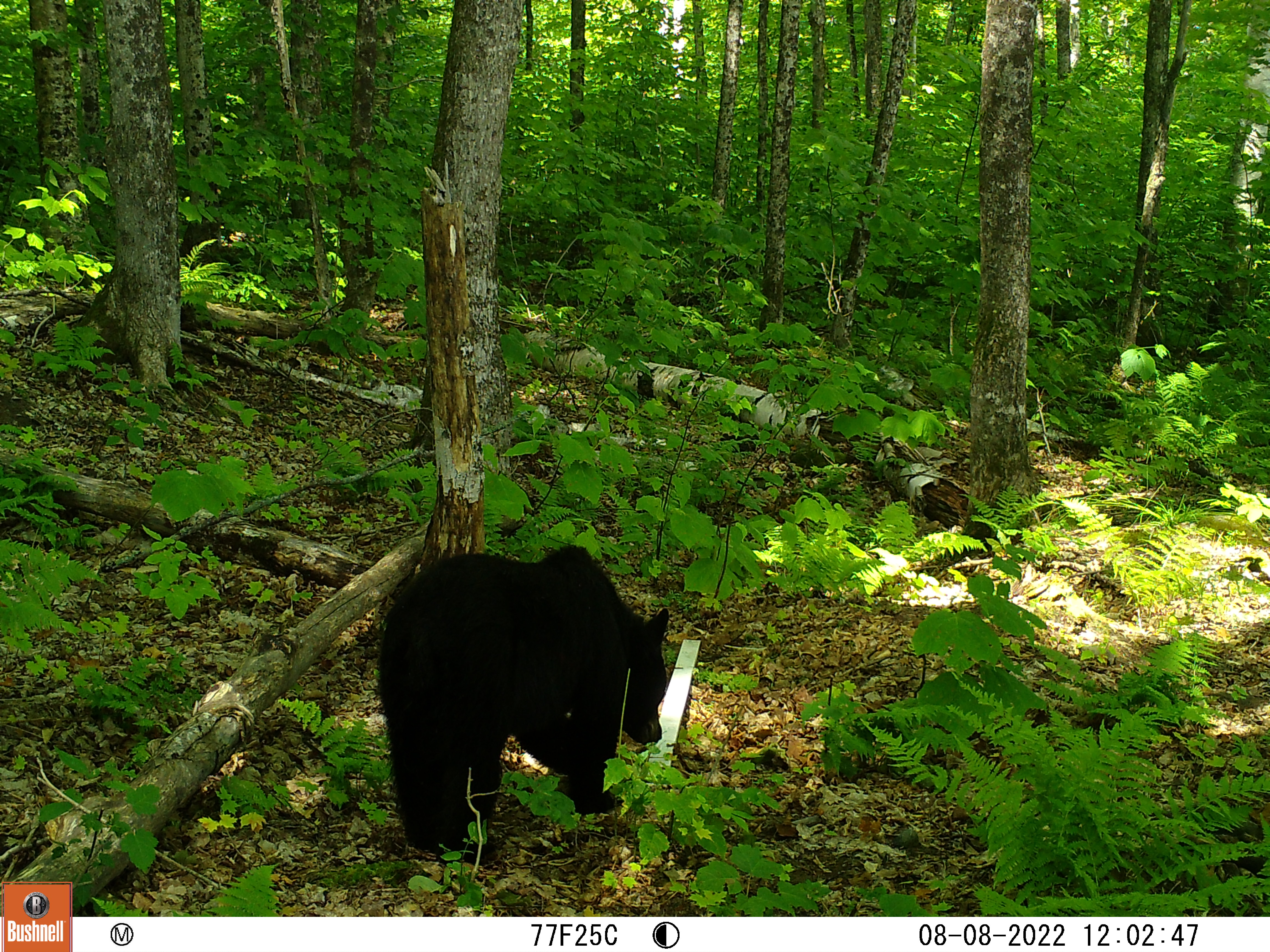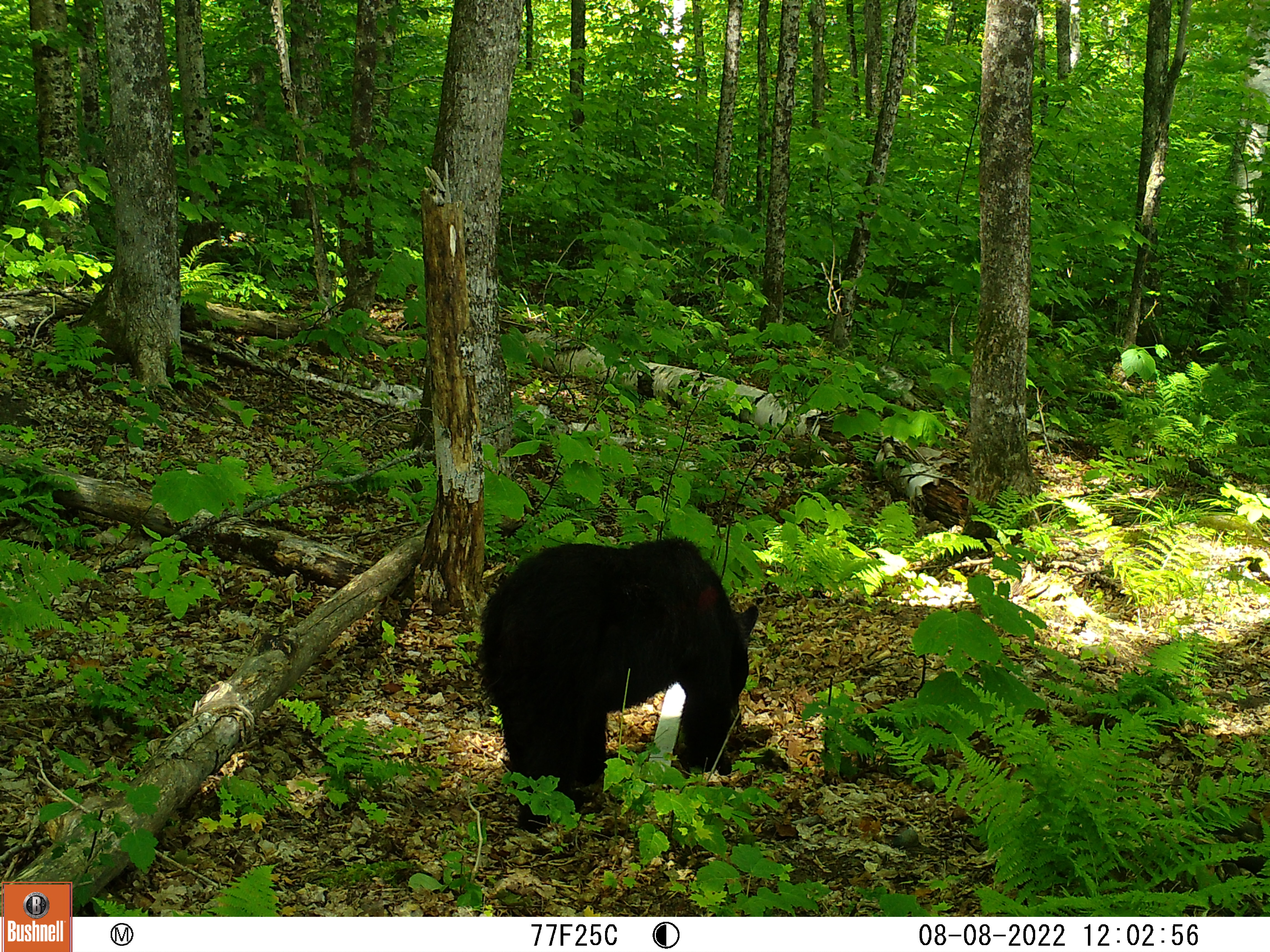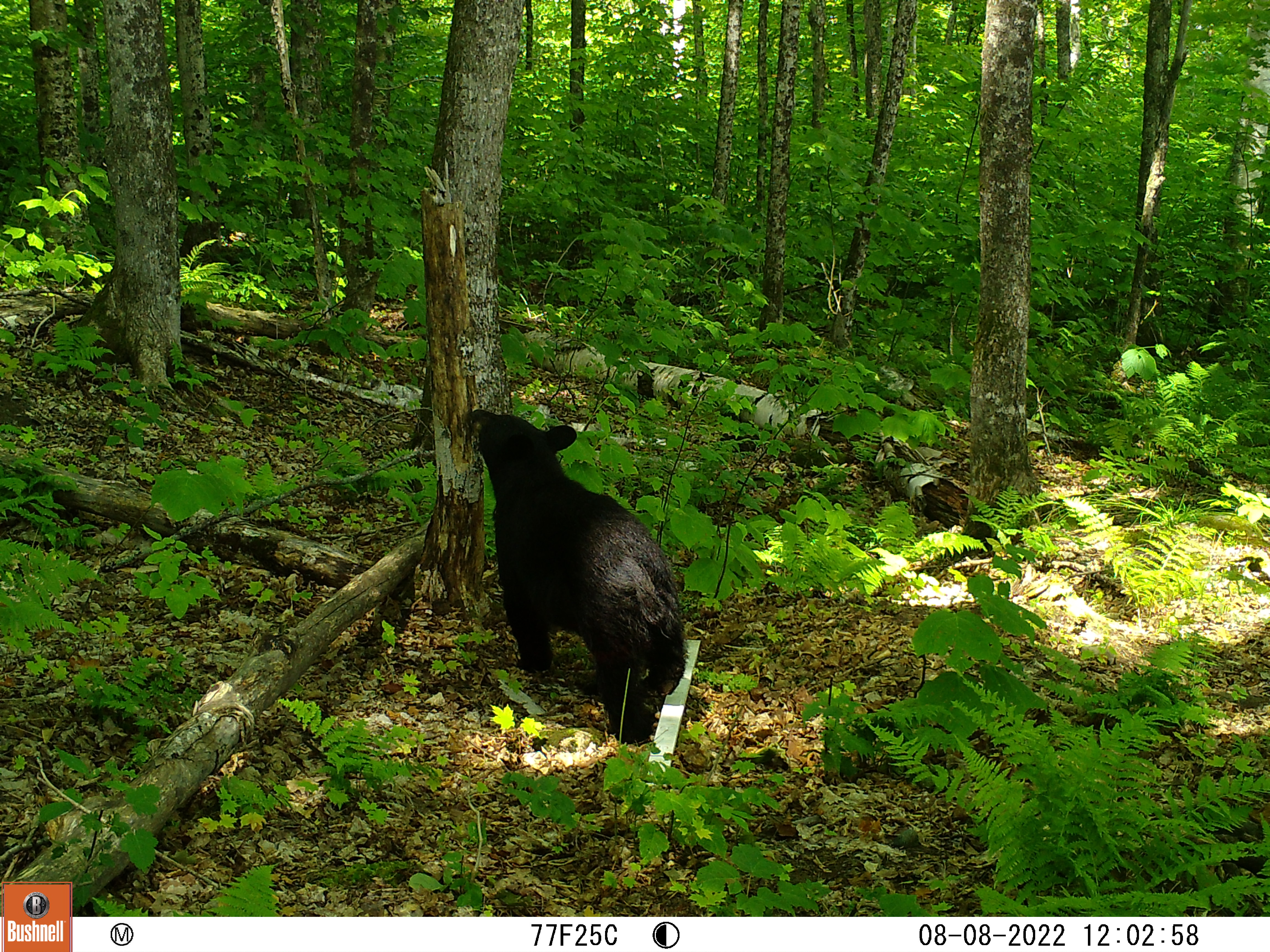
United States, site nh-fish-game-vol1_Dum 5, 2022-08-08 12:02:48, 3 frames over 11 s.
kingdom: Animalia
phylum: Chordata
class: Mammalia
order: Carnivora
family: Ursidae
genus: Ursus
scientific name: Ursus americanus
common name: black bear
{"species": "black bear (Ursus americanus)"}